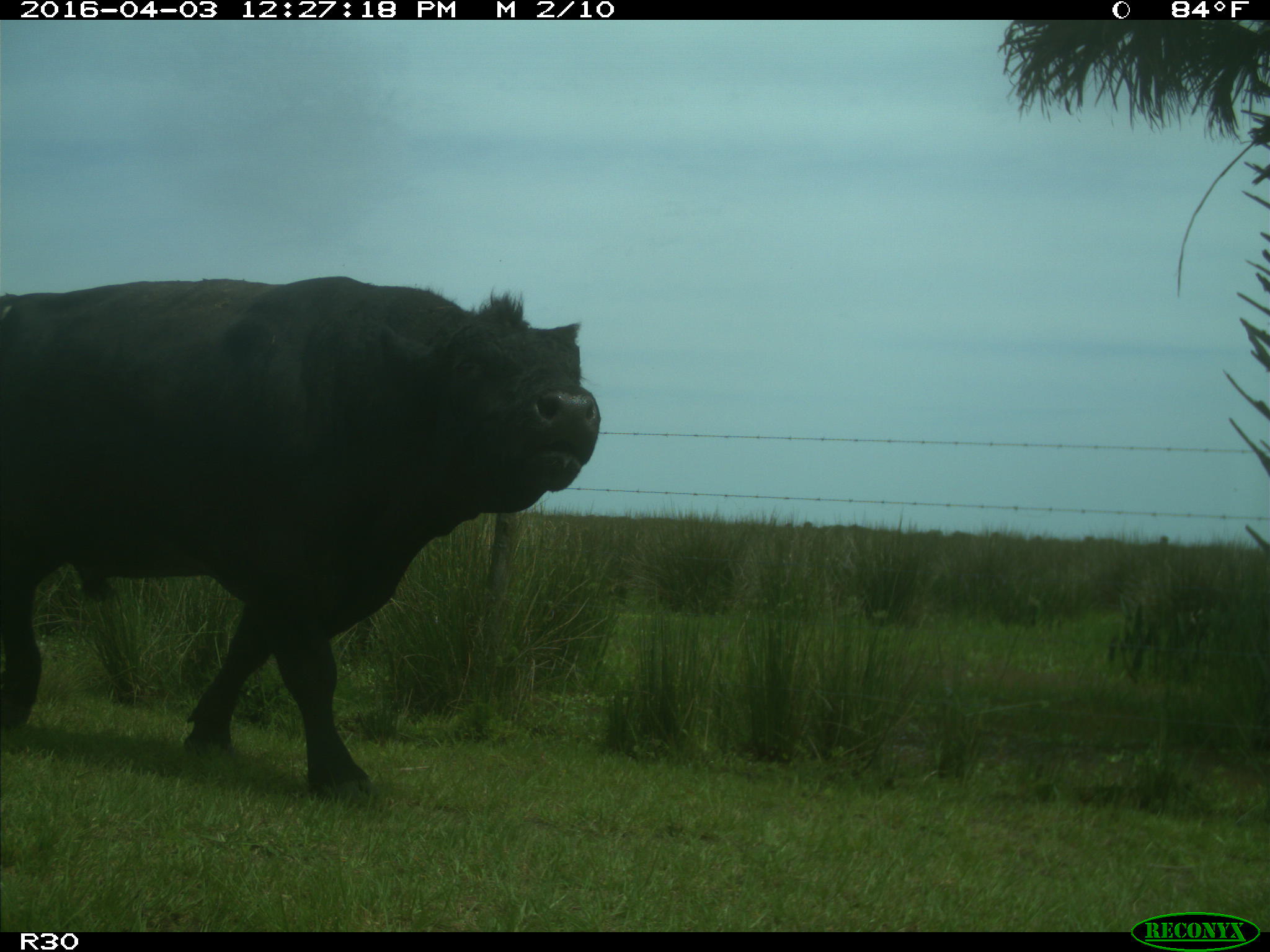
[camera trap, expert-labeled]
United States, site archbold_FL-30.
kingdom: Animalia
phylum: Chordata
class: Mammalia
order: Artiodactyla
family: Bovidae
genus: Bos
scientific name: Bos taurus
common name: domestic cow